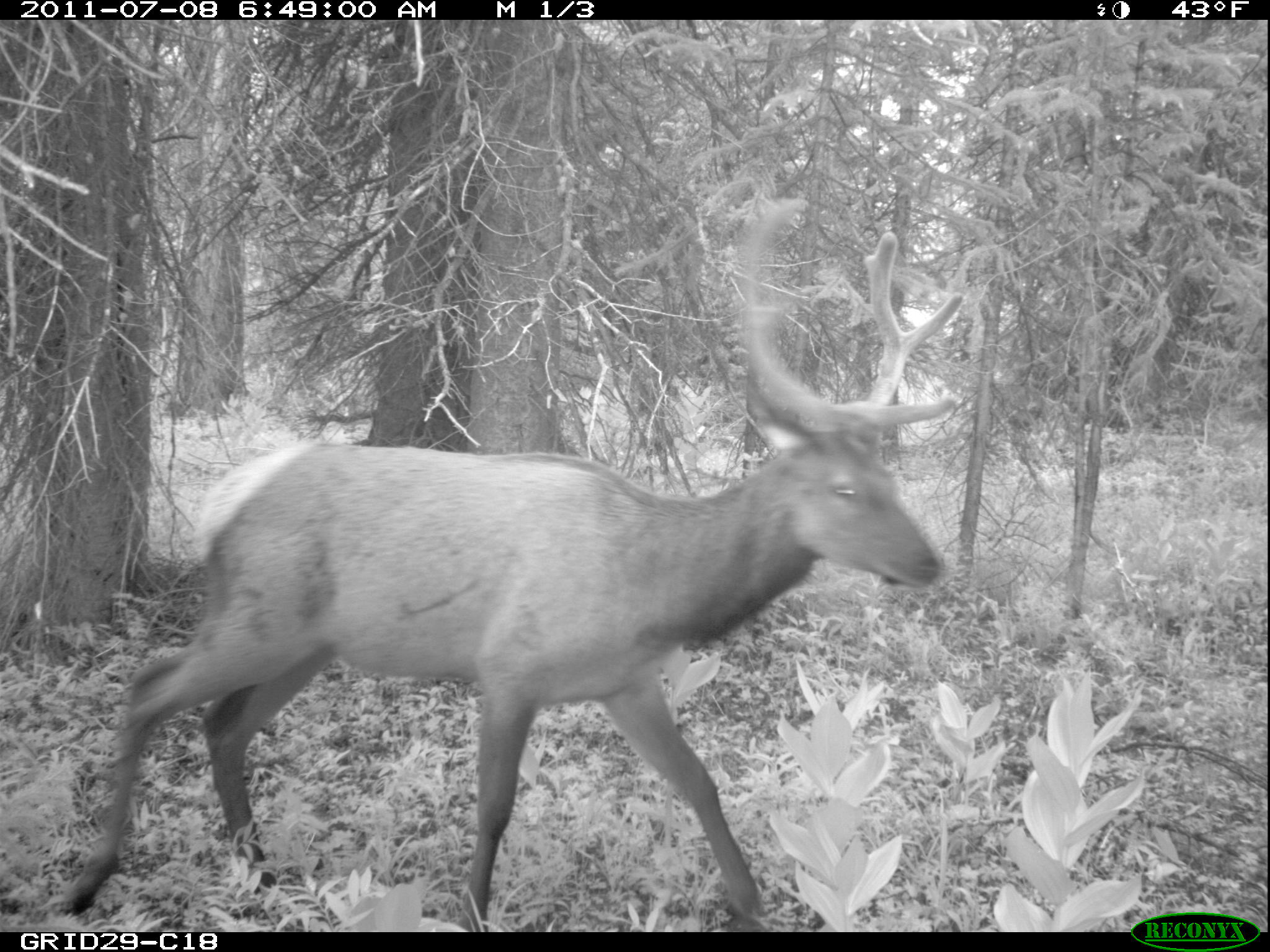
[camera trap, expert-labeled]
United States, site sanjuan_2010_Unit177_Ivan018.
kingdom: Animalia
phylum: Chordata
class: Mammalia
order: Artiodactyla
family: Cervidae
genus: Cervus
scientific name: Cervus elaphus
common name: red deer